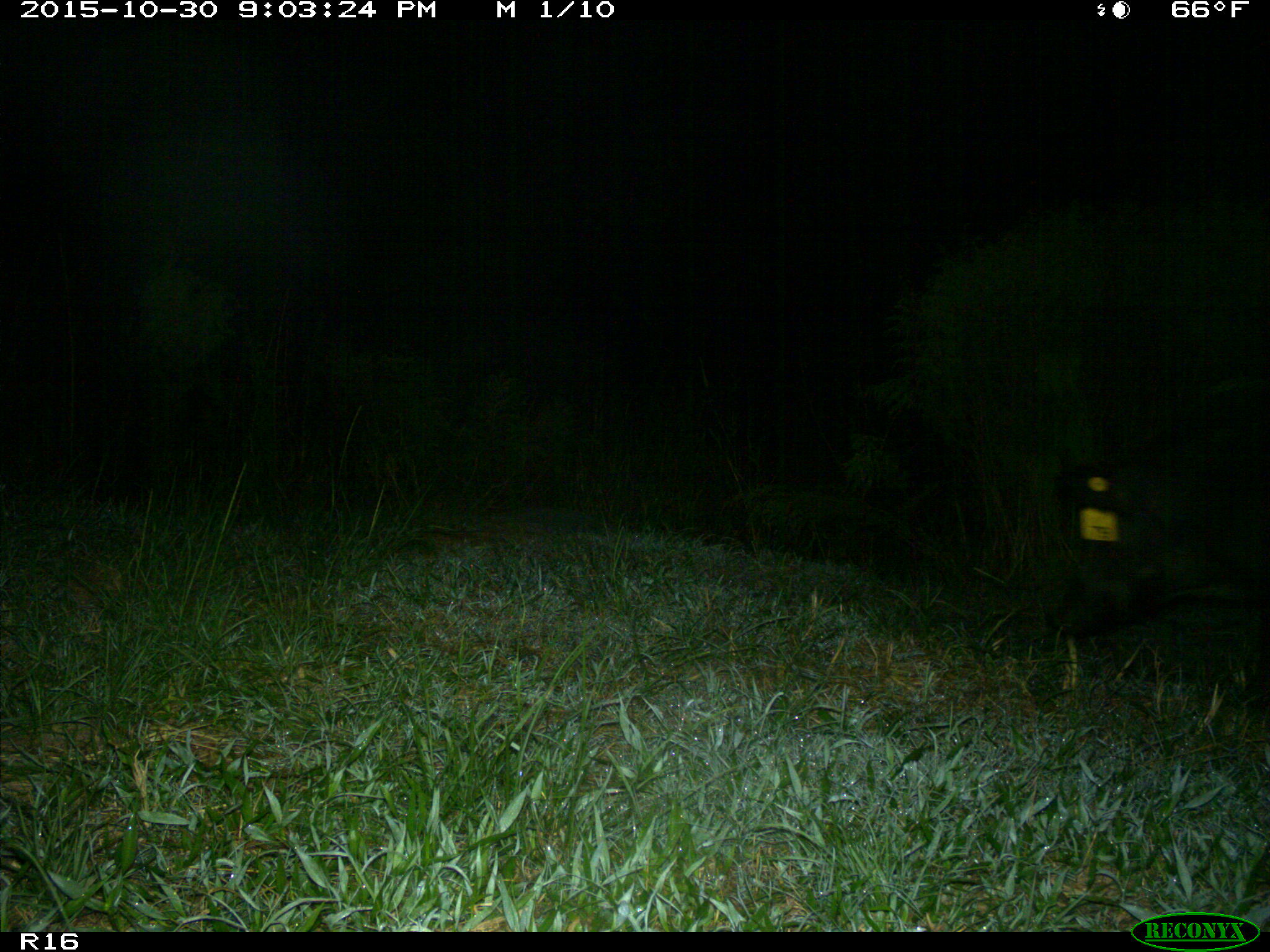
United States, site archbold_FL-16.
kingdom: Animalia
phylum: Chordata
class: Mammalia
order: Artiodactyla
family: Suidae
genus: Sus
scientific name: Sus scrofa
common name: wild boar